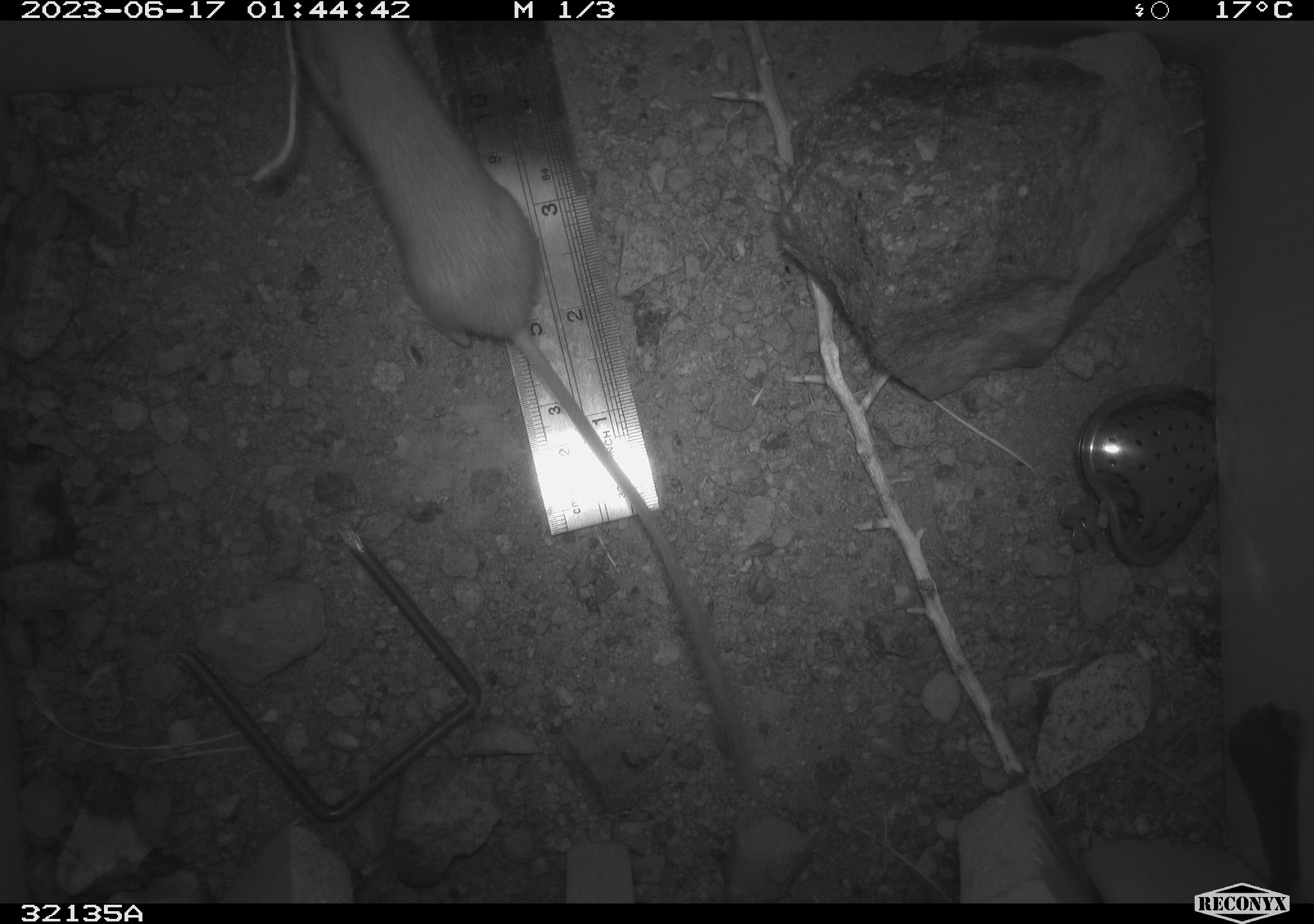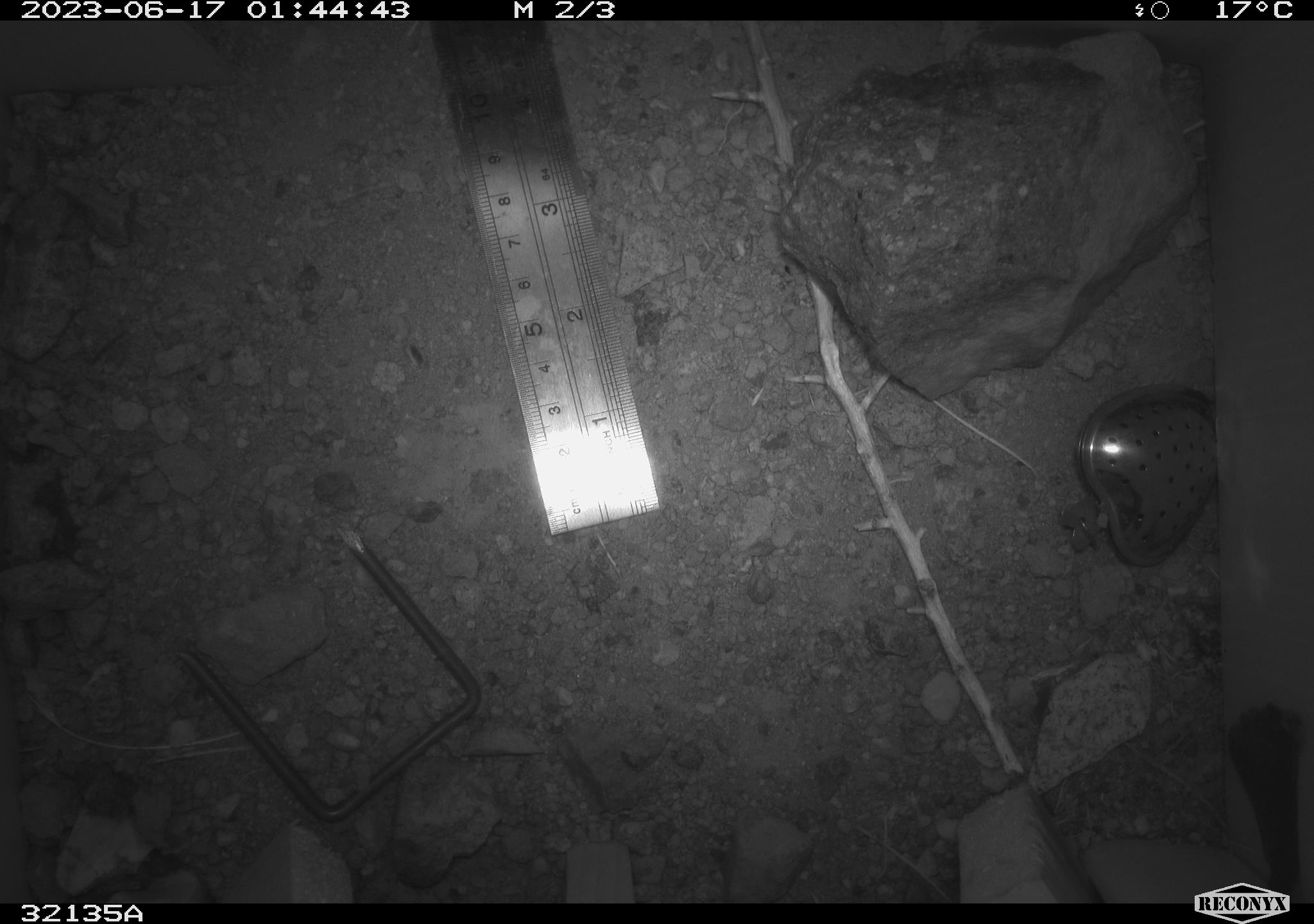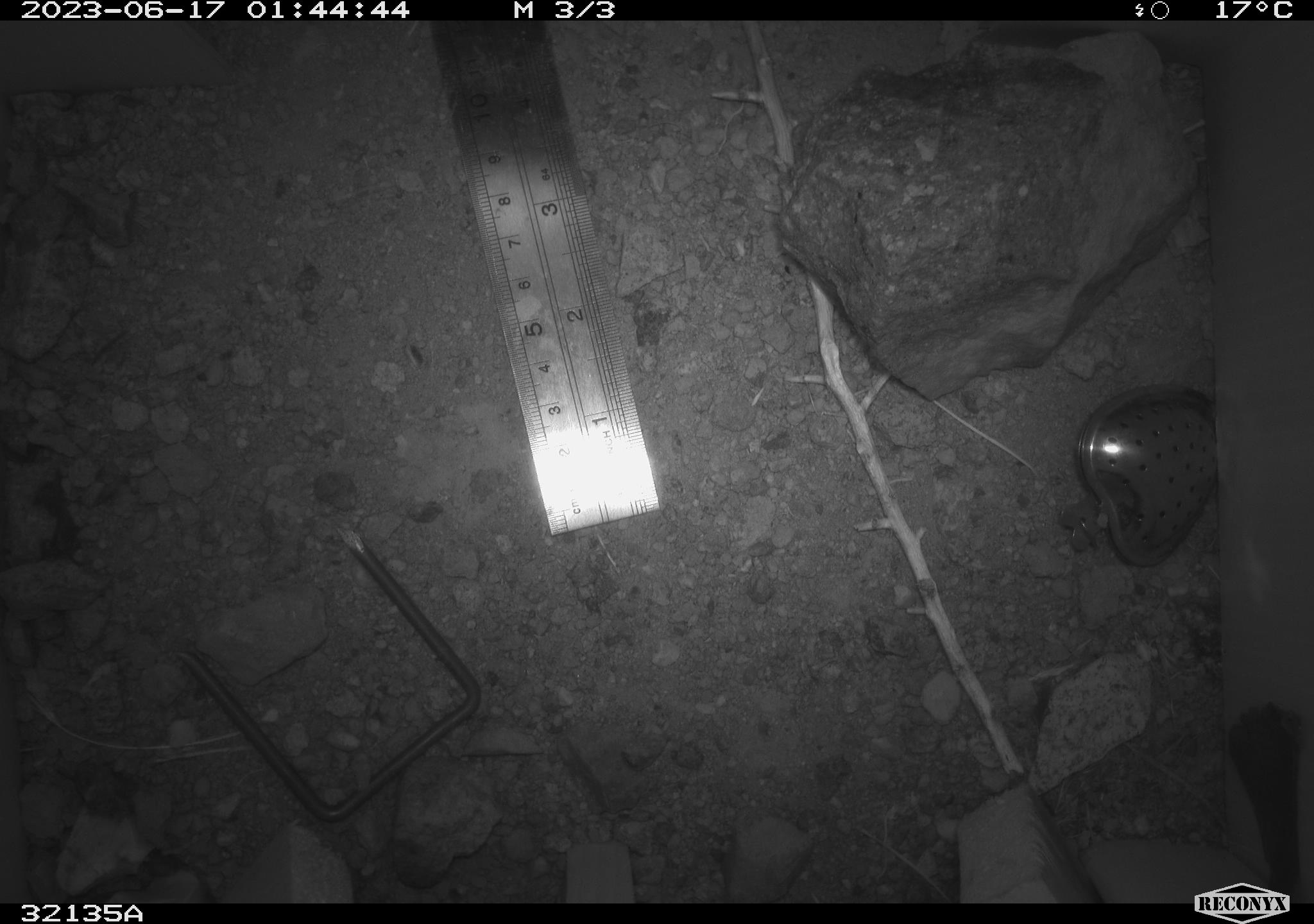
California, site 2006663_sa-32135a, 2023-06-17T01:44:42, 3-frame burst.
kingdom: Animalia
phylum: Chordata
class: Mammalia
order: Rodentia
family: Heteromyidae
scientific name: Heteromyidae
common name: kangaroo rats and pocket mice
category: heteromyidae family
Heteromyidae family (kangaroo rats and pocket mice) (Heteromyidae).